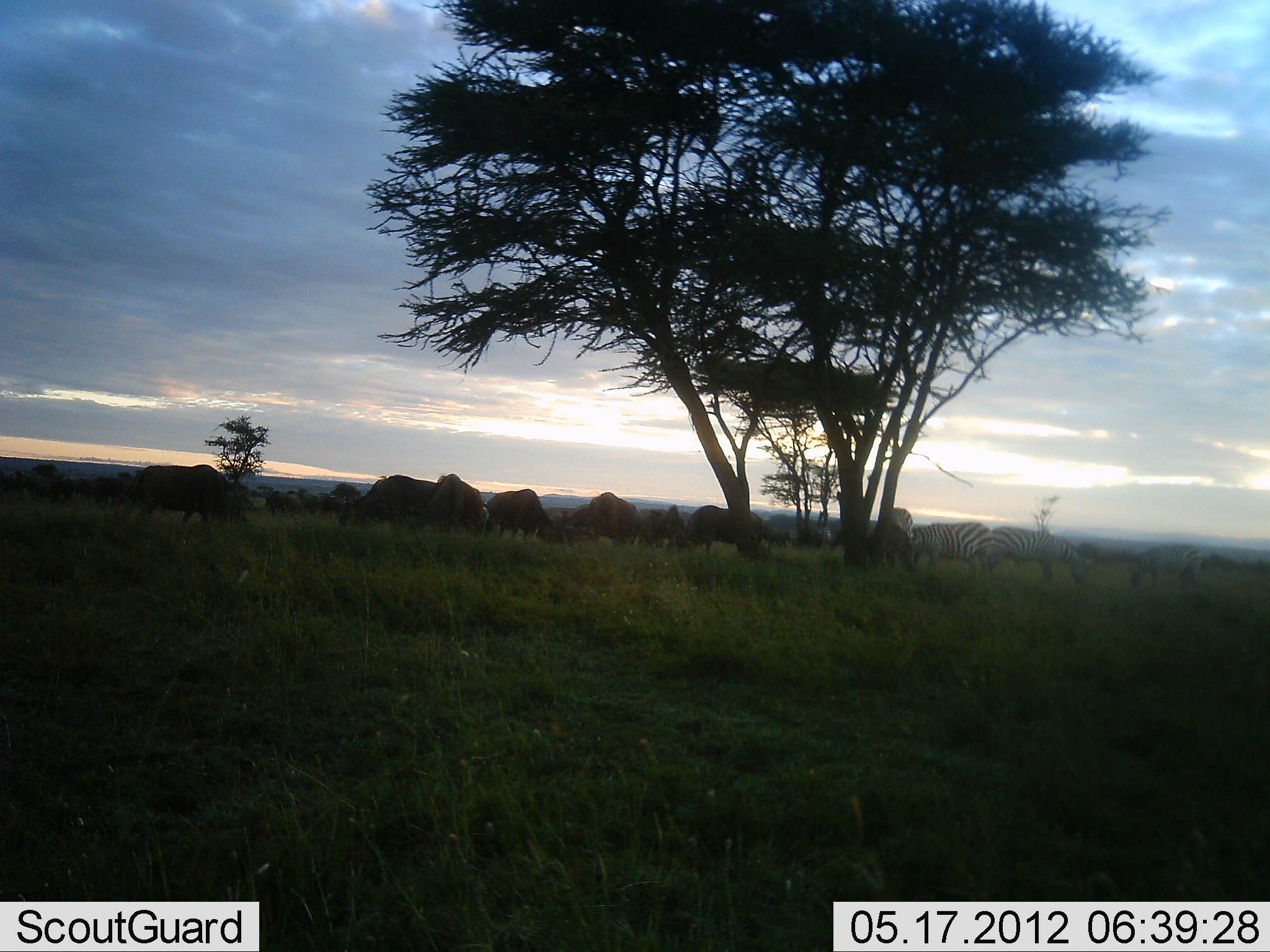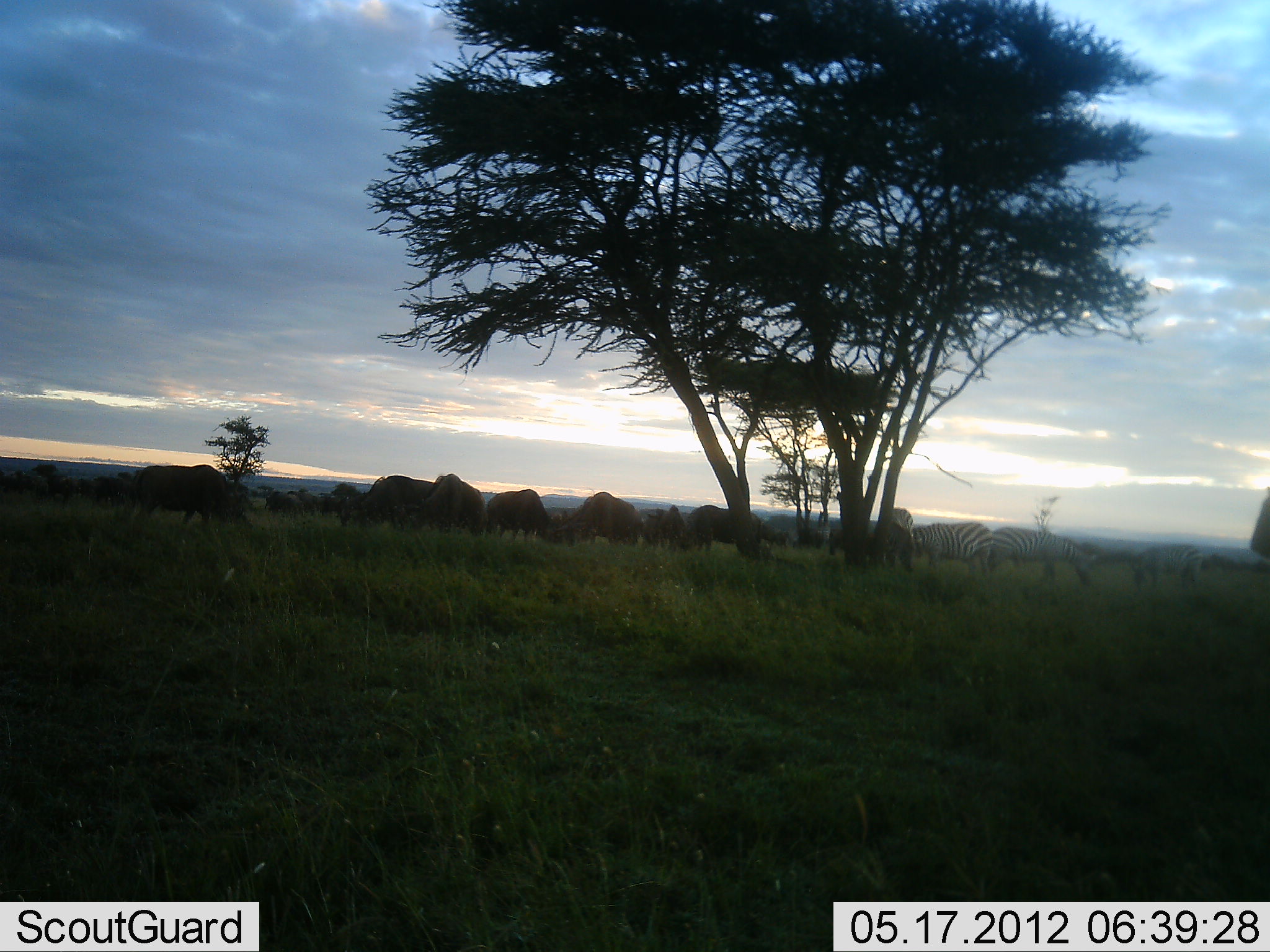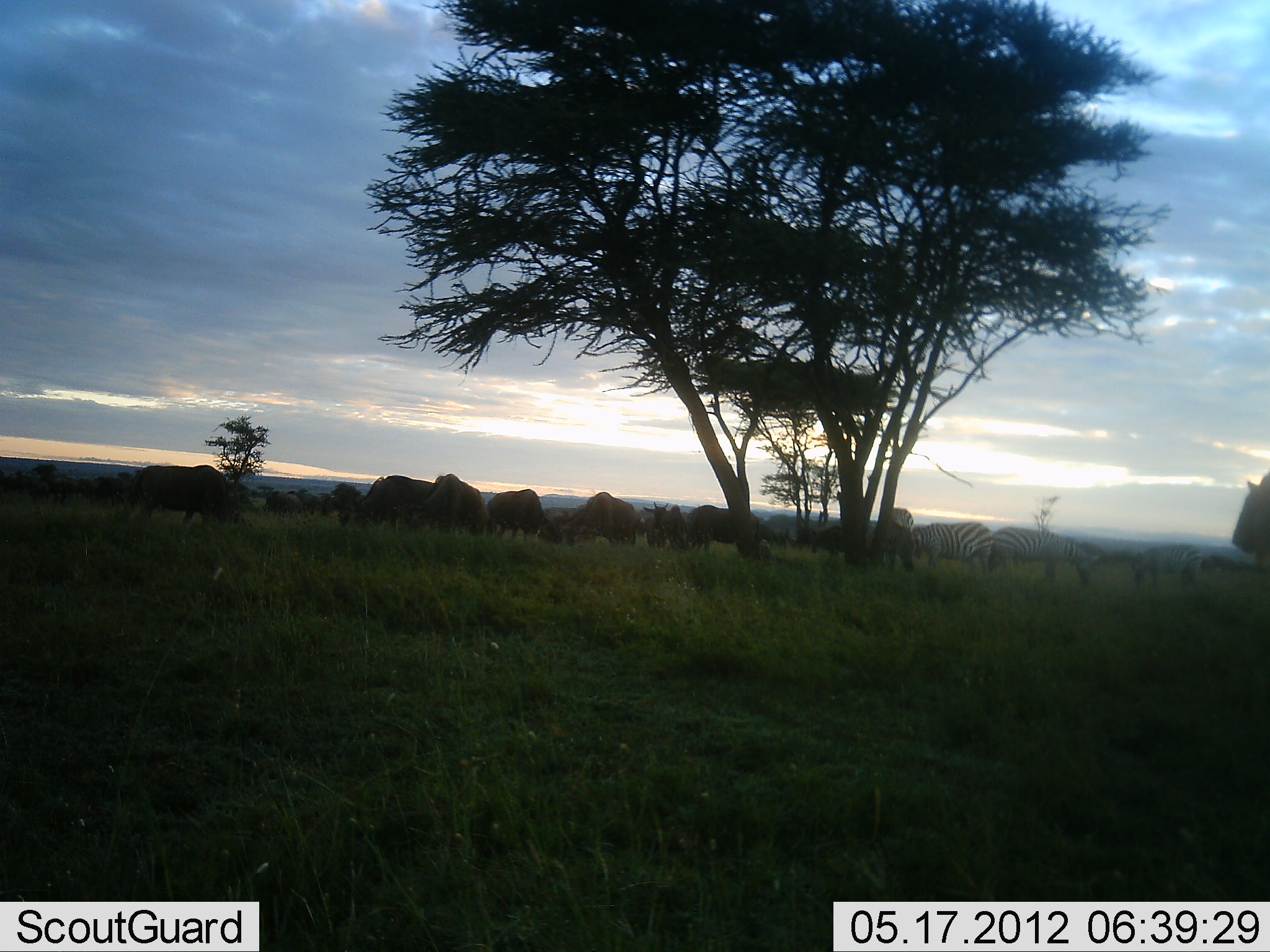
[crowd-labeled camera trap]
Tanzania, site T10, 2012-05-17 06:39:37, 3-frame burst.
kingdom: Animalia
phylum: Chordata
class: Mammalia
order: Artiodactyla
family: Bovidae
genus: Connochaetes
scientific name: Connochaetes taurinus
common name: blue wildebeest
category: wildebeest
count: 10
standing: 45%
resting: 9%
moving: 18%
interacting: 0%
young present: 0%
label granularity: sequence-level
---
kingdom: Animalia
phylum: Chordata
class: Mammalia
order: Perissodactyla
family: Equidae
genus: Equus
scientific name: Equus quagga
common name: plains zebra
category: zebra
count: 4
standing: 27%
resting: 7%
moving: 7%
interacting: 13%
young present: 7%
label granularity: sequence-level